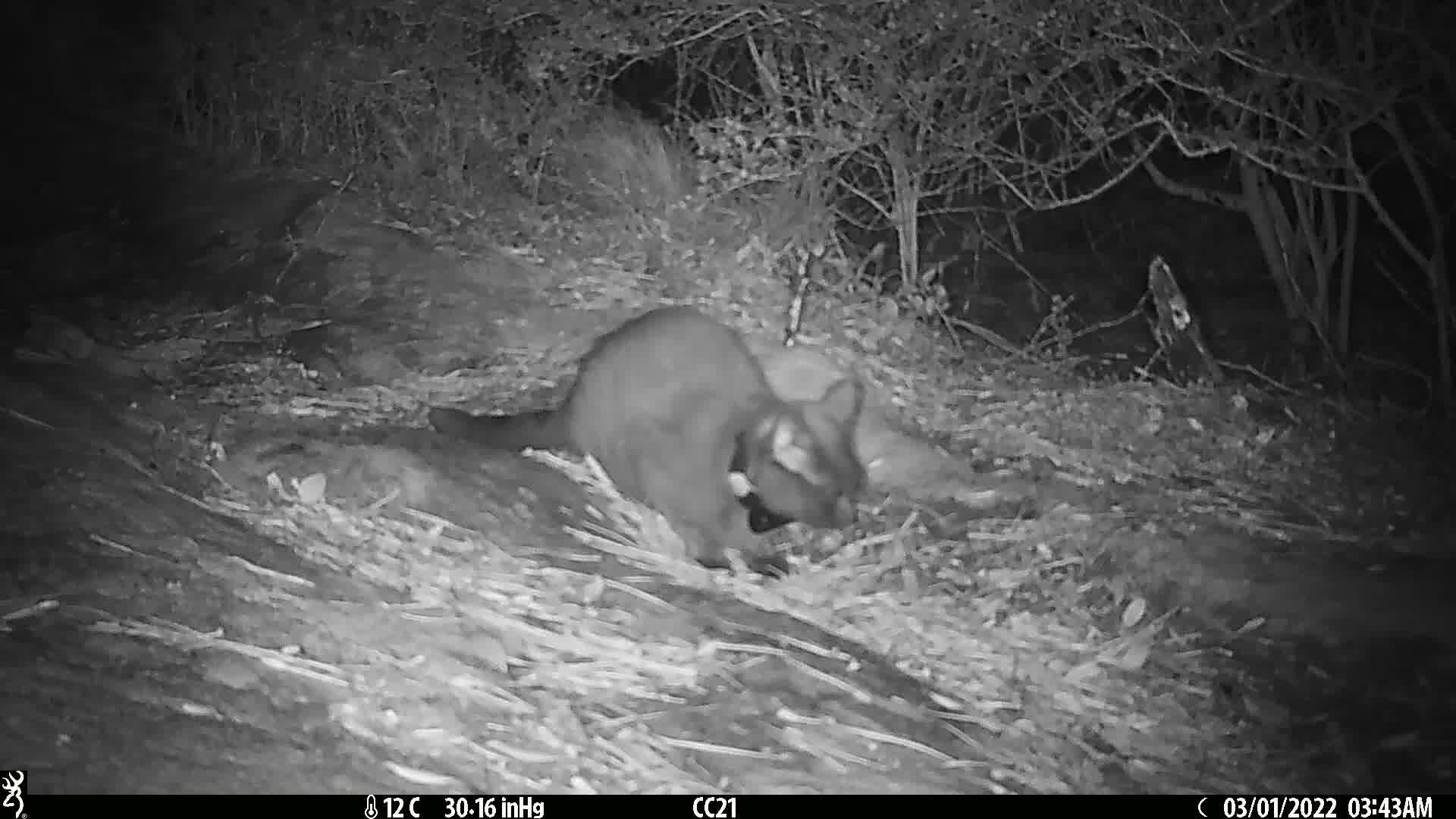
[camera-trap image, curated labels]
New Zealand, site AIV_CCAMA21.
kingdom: Animalia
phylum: Chordata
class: Mammalia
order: Carnivora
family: Felidae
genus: Felis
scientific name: Felis catus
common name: domestic cat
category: cat